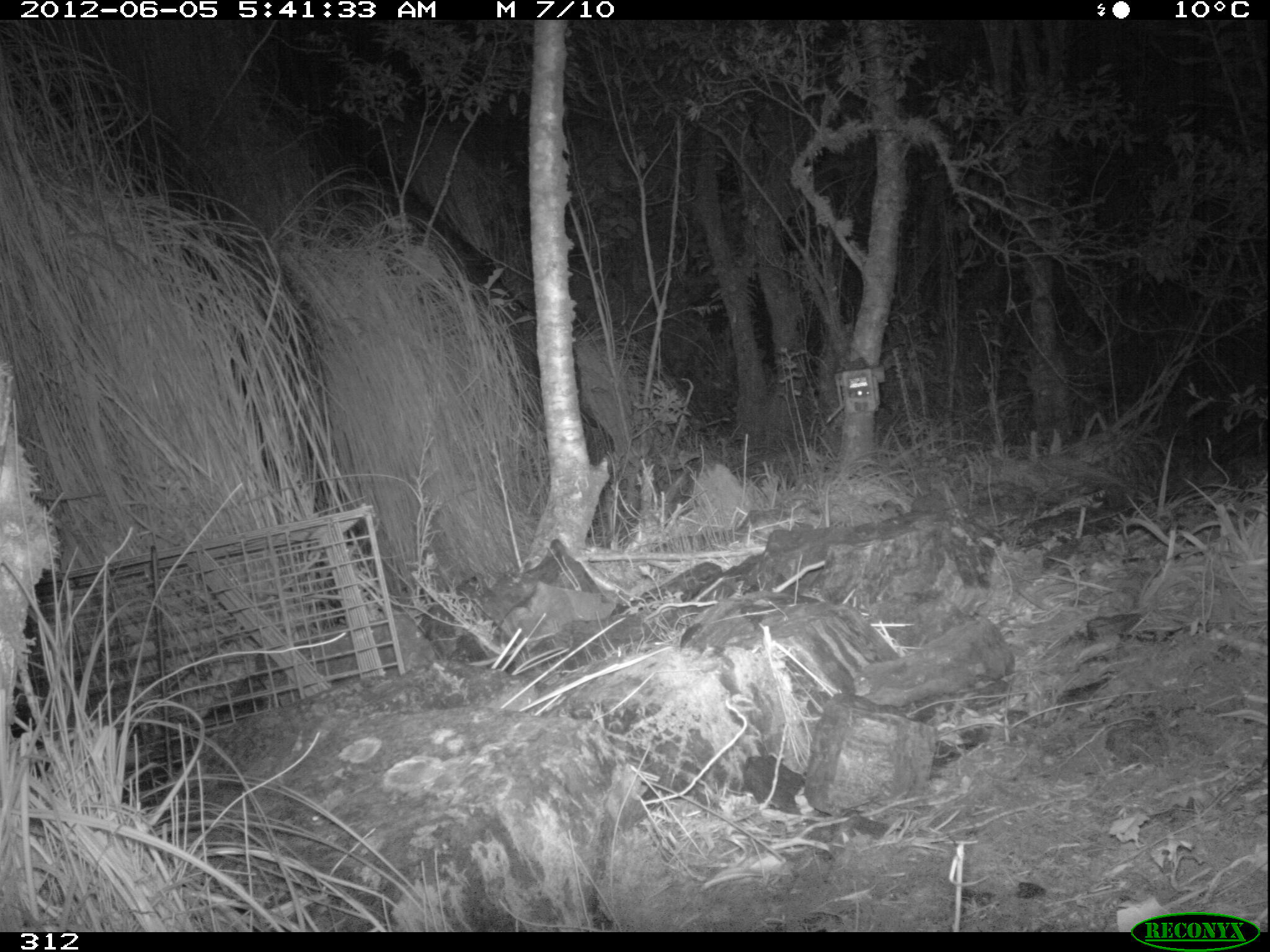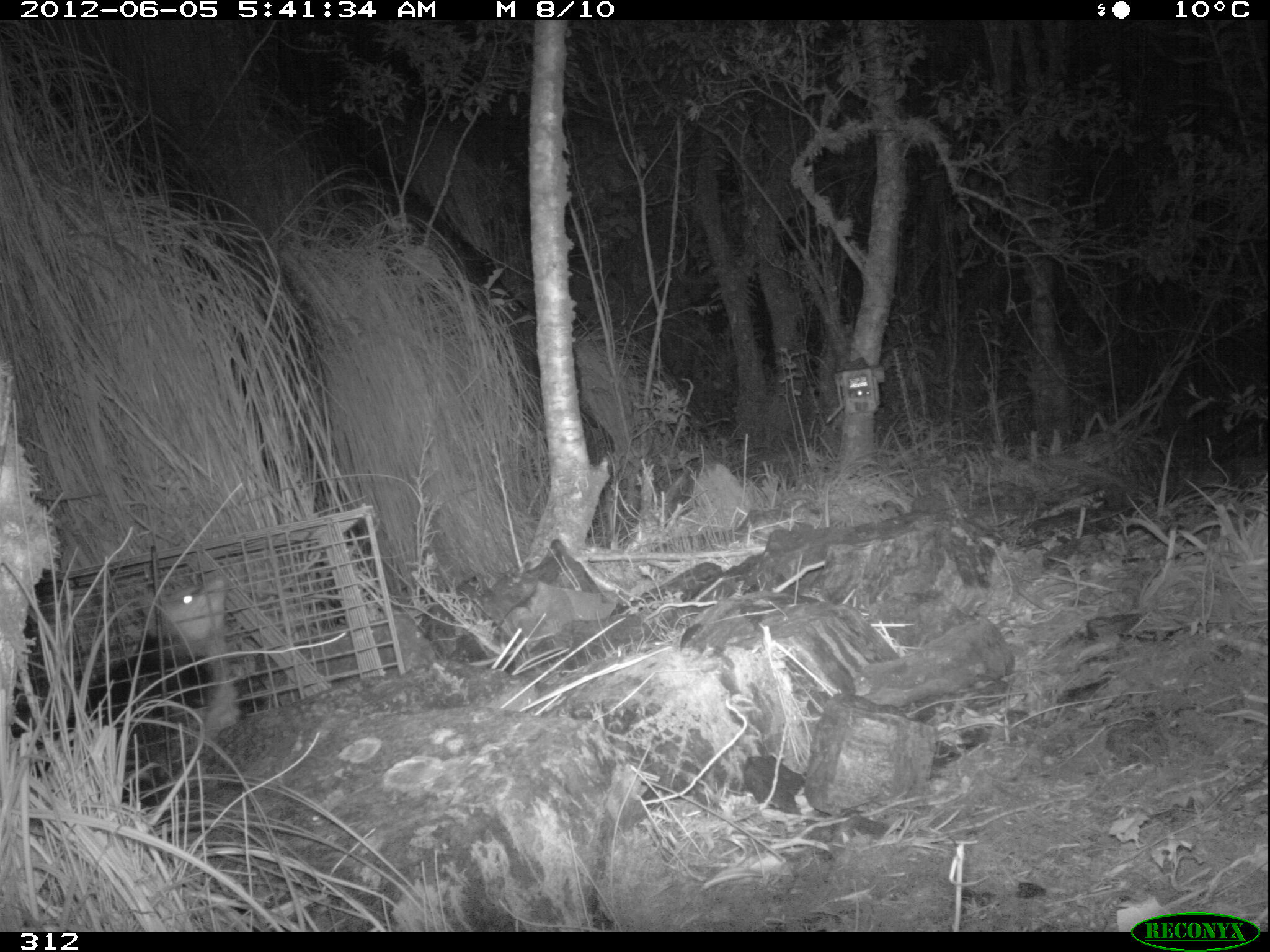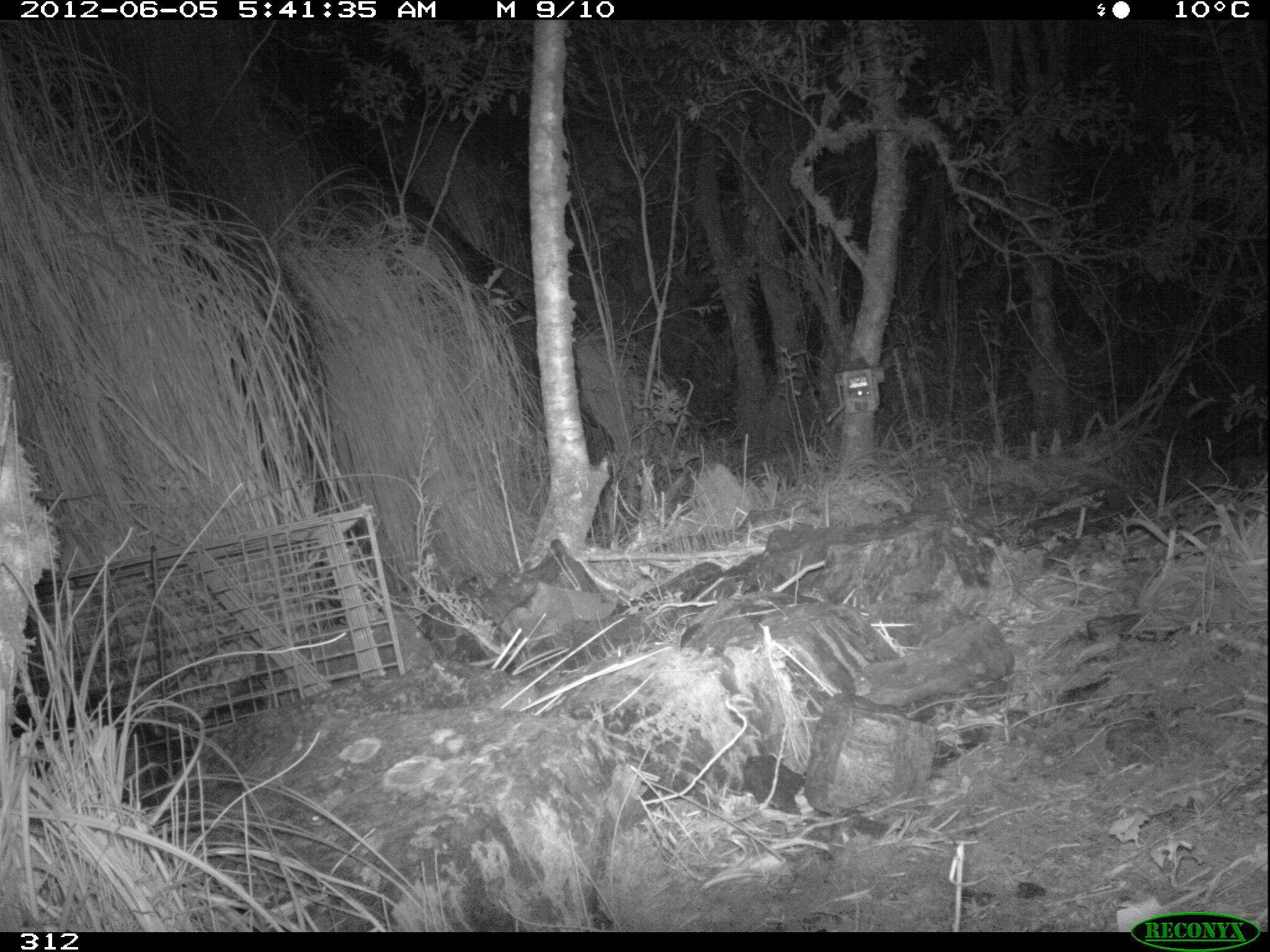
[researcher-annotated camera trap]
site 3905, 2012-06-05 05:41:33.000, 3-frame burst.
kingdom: Animalia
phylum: Chordata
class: Mammalia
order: Didelphimorphia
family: Didelphidae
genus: Didelphis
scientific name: Didelphis pernigra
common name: andean white-eared opossum